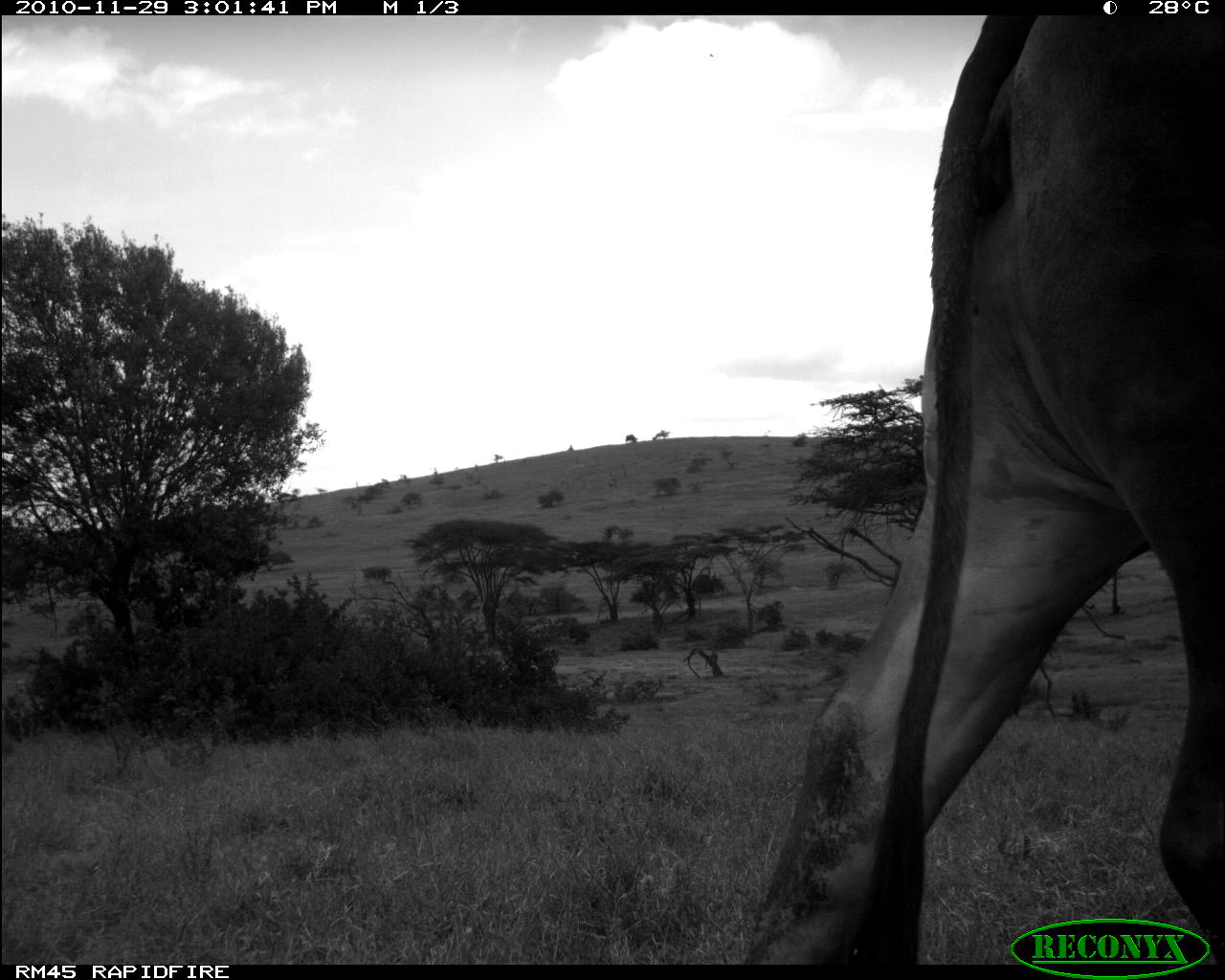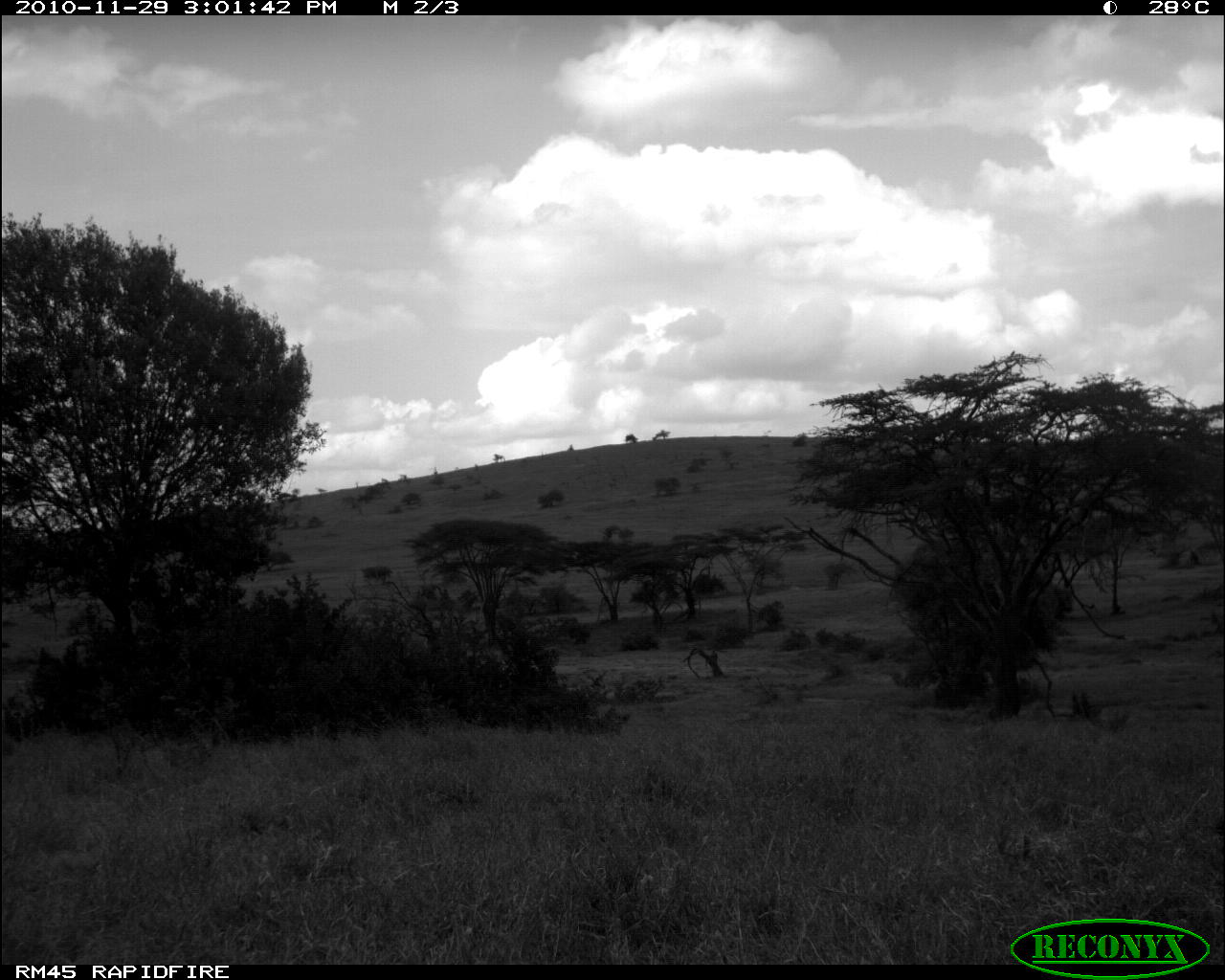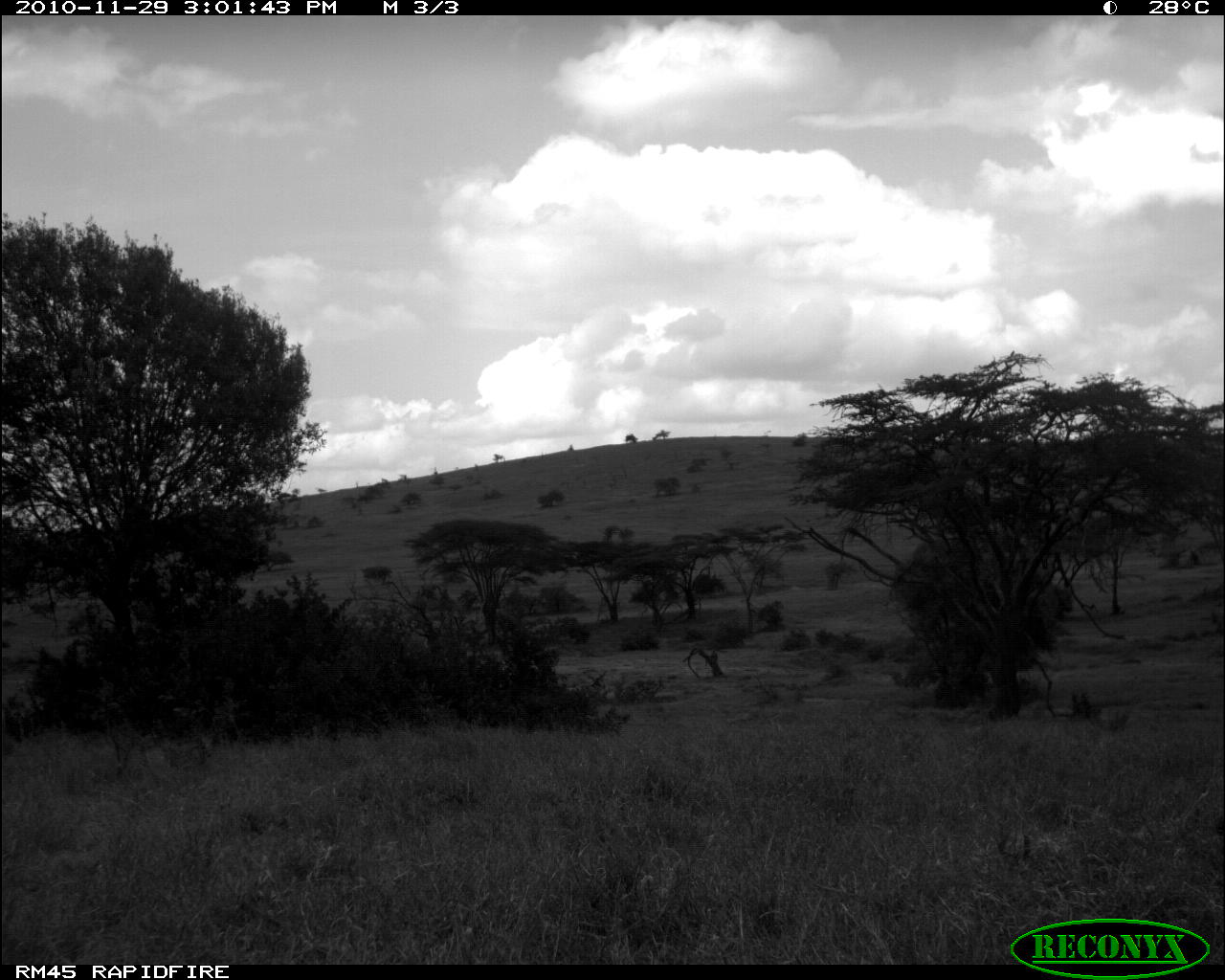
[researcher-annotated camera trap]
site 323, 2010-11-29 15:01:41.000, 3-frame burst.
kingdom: Animalia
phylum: Chordata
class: Mammalia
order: Artiodactyla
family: Bovidae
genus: Bos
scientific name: Bos taurus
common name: domestic cattle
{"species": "Bos taurus (domestic cattle)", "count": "1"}